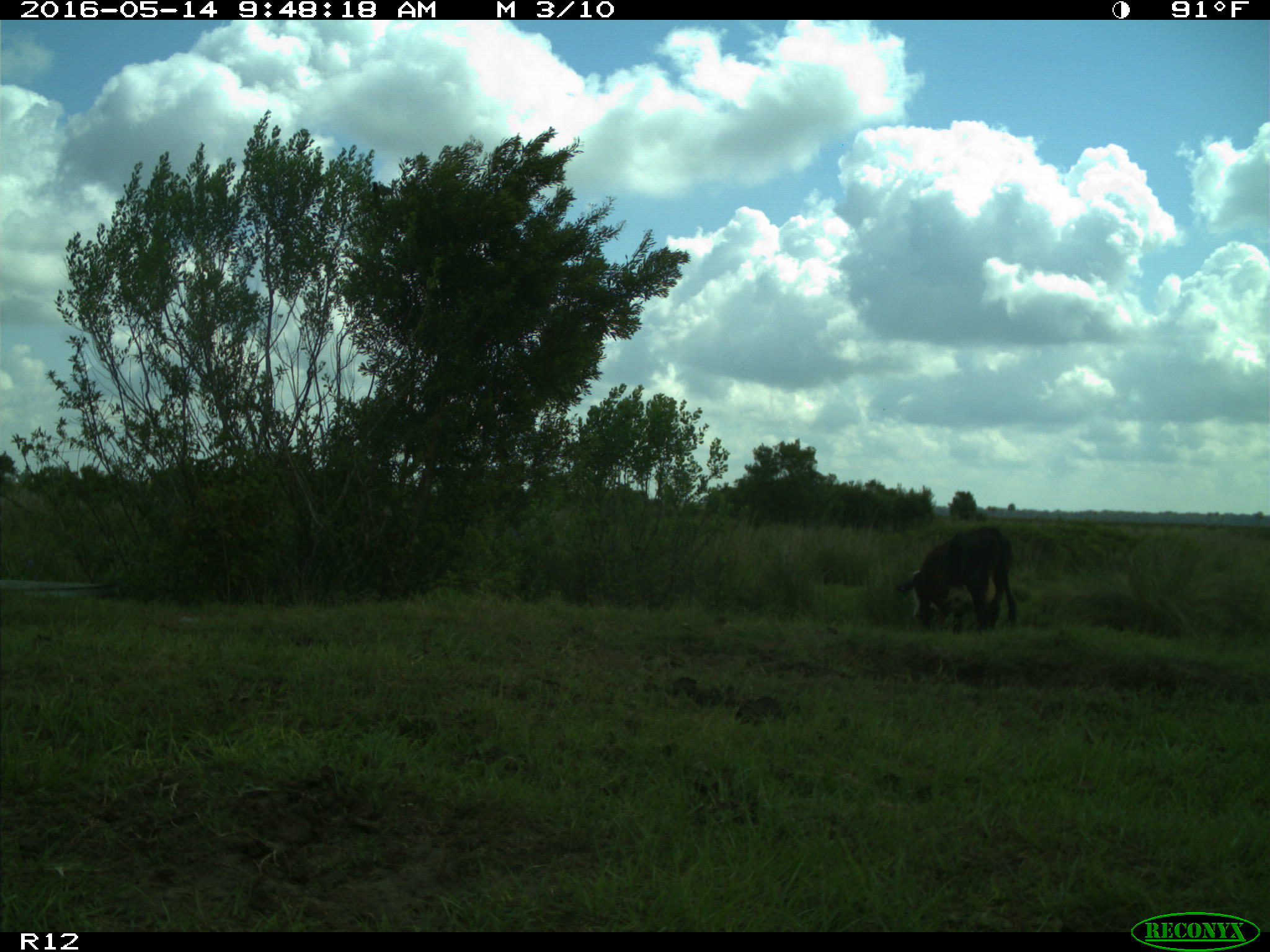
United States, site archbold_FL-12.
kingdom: Animalia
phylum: Chordata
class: Mammalia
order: Artiodactyla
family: Bovidae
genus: Bos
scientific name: Bos taurus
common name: domestic cow